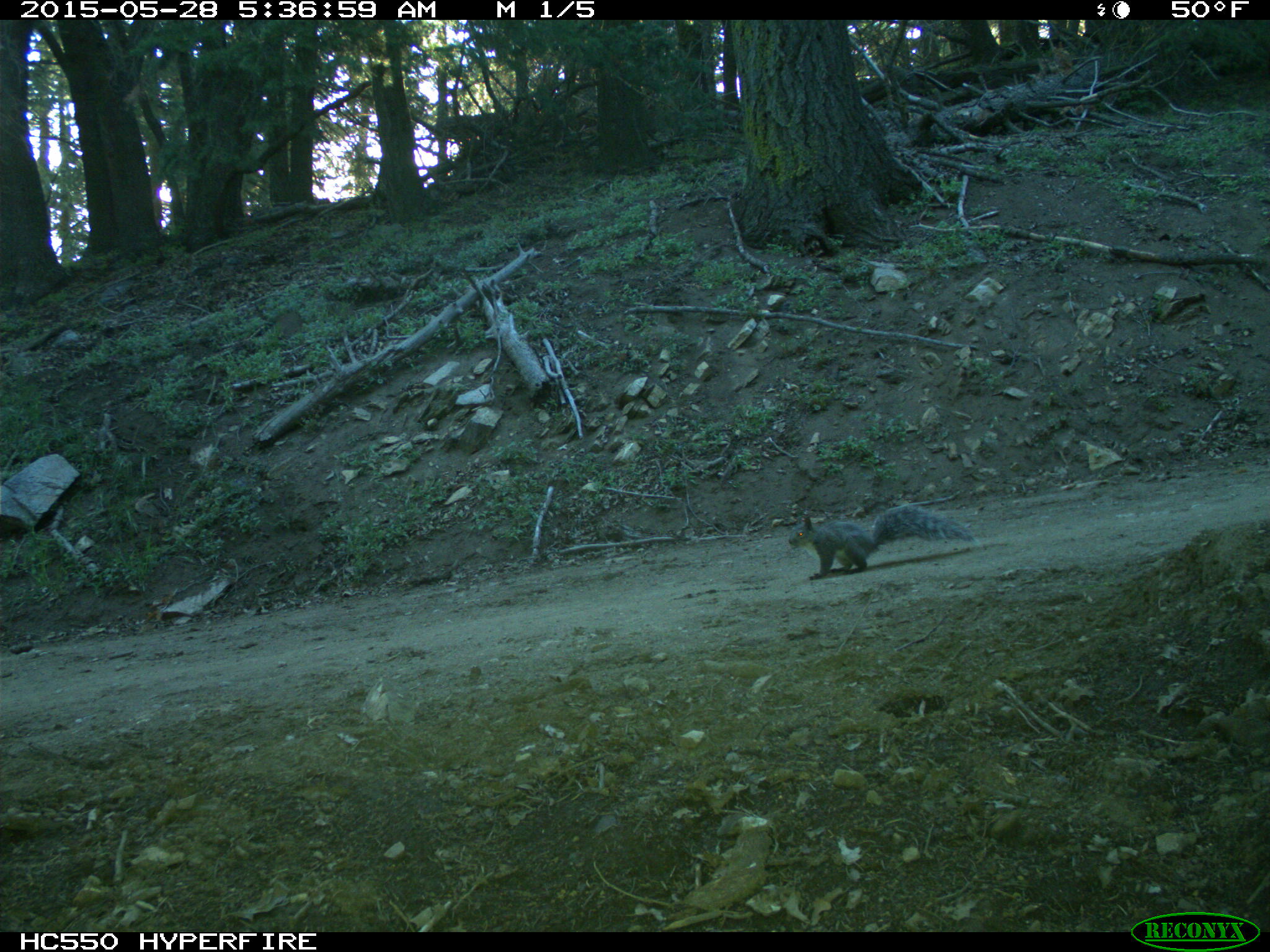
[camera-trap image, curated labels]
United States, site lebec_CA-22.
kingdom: Animalia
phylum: Chordata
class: Mammalia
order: Rodentia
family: Sciuridae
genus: Sciurus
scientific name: Sciurus carolinensis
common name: eastern gray squirrel